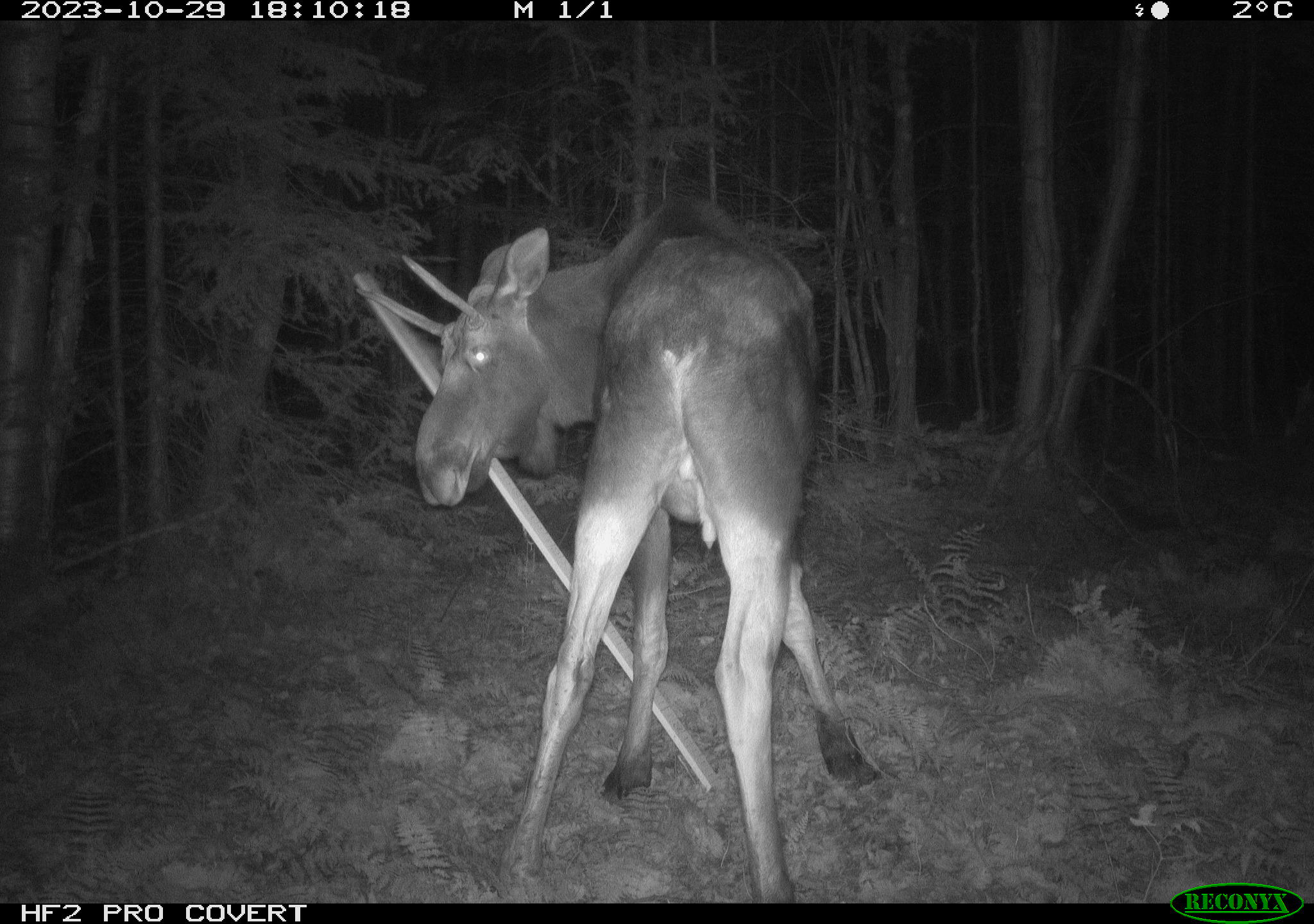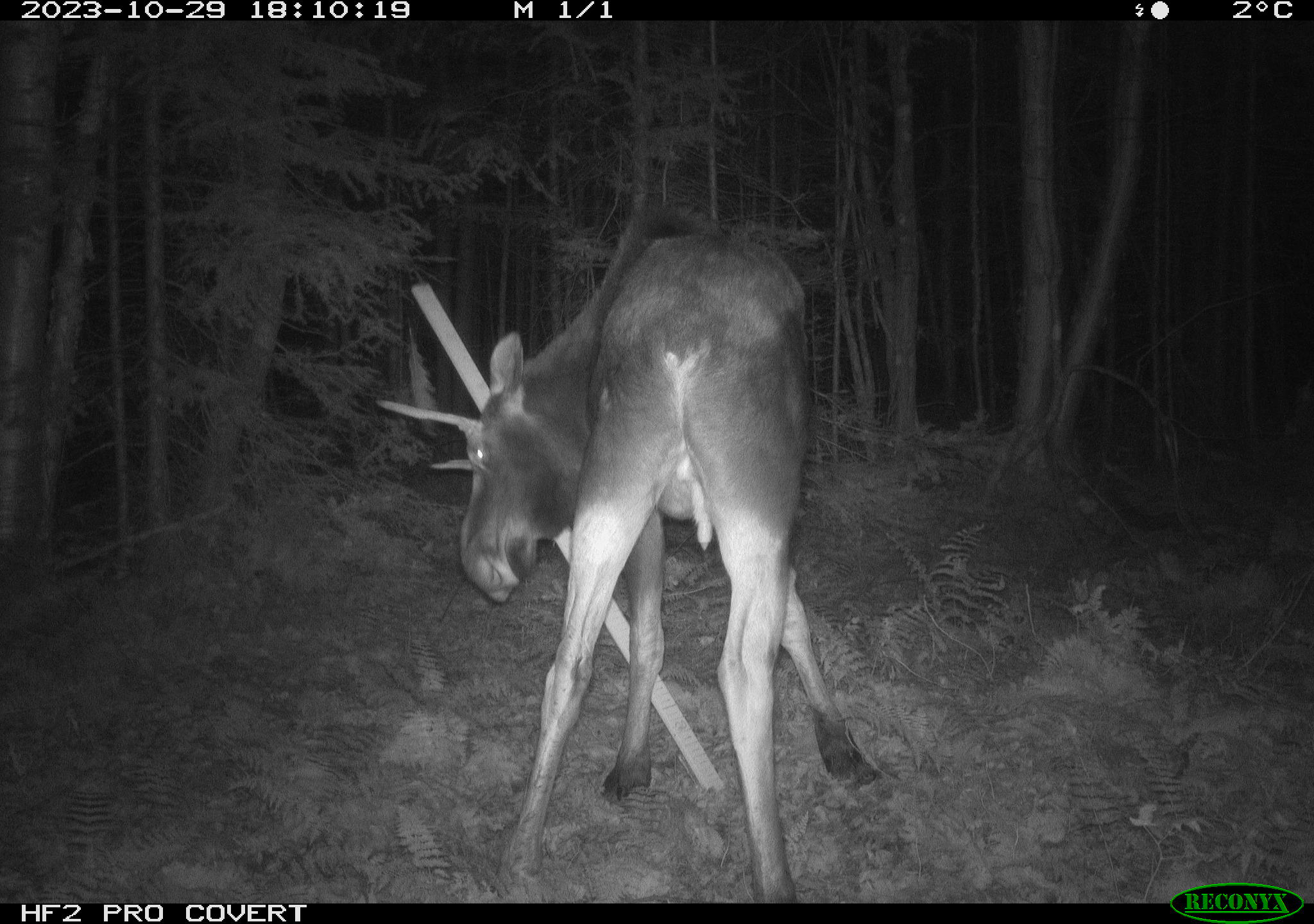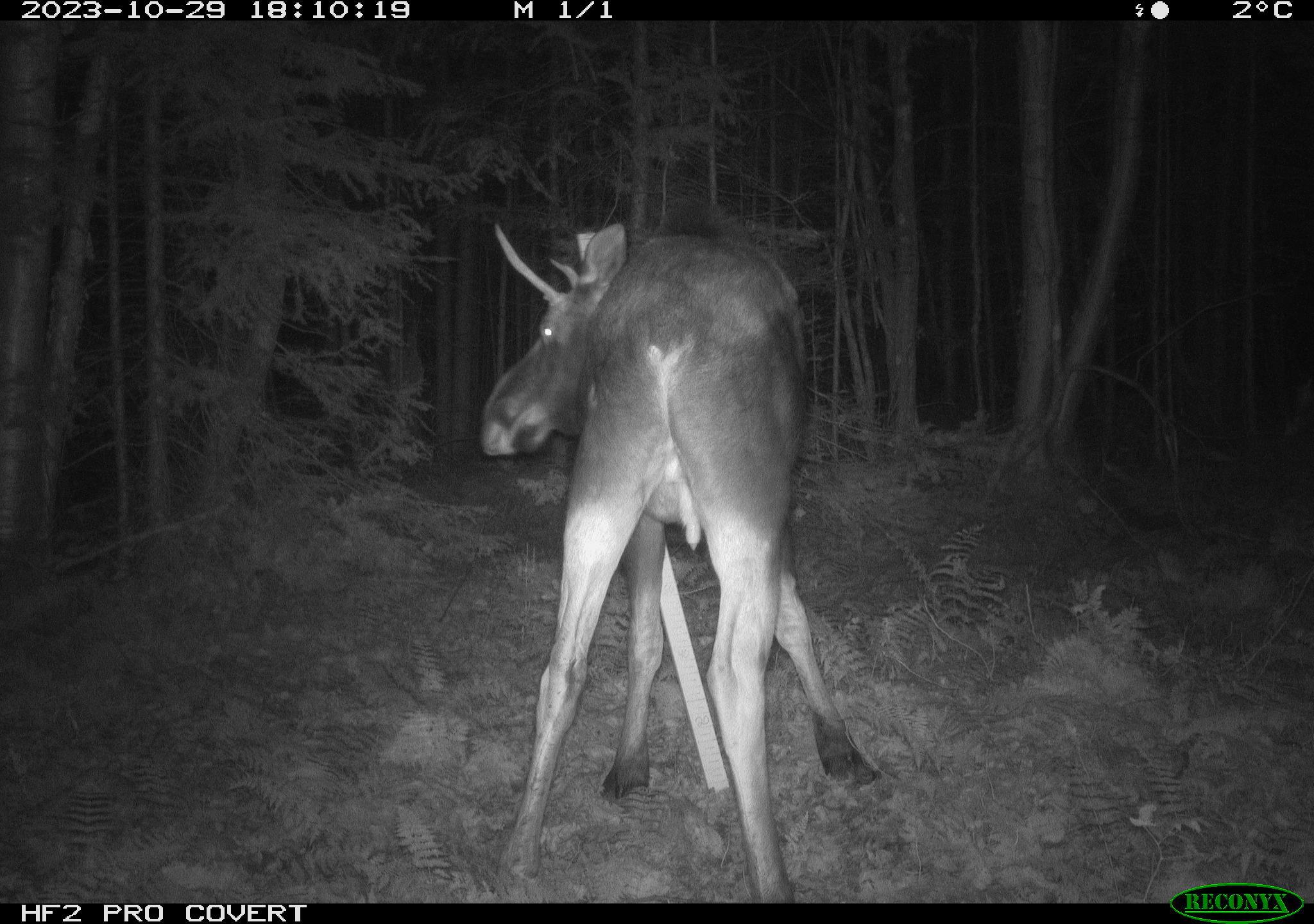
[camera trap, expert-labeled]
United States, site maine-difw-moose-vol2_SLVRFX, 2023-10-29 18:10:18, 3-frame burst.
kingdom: Animalia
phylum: Chordata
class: Mammalia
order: Artiodactyla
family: Cervidae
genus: Alces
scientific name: Alces alces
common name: moose